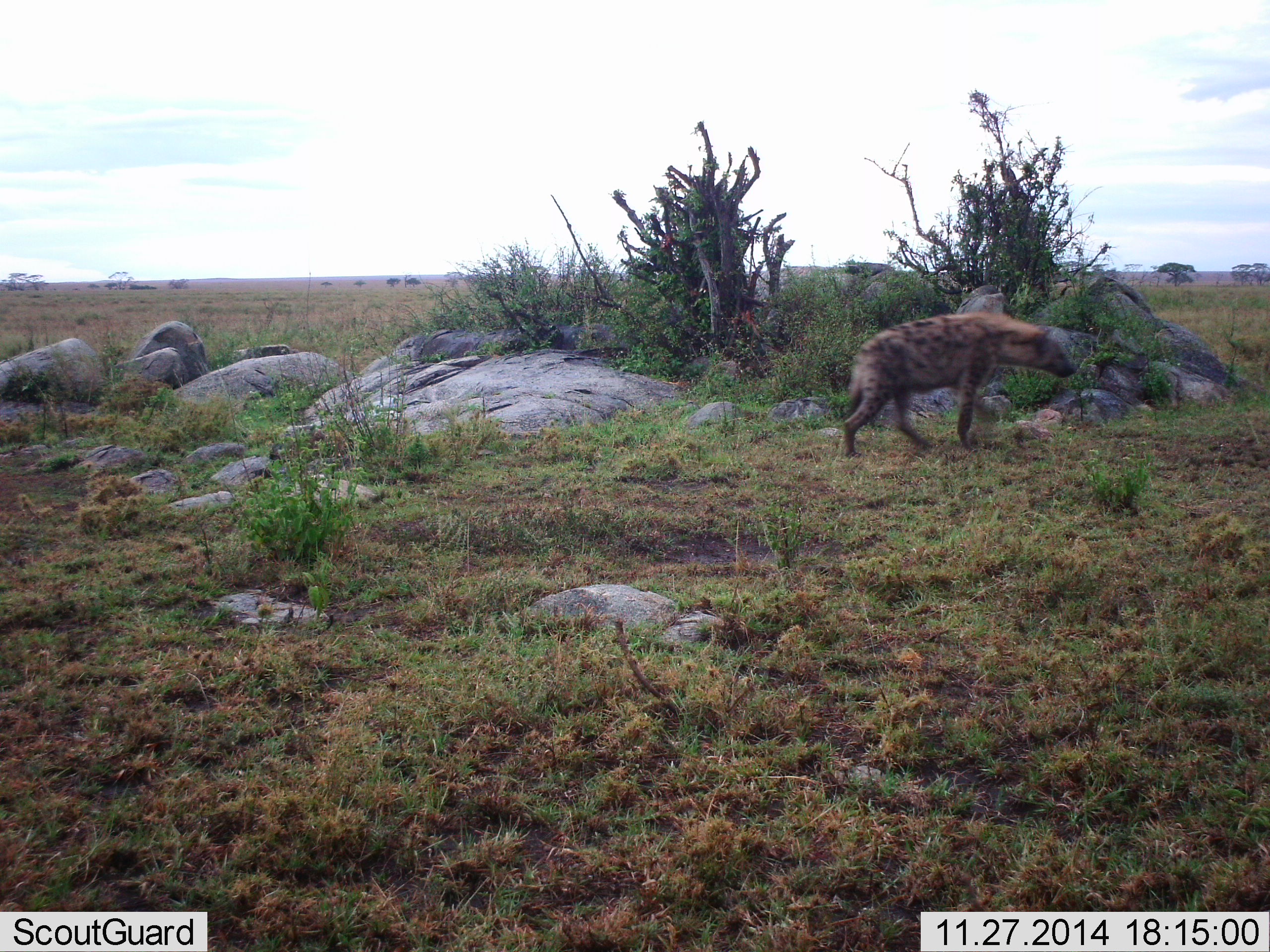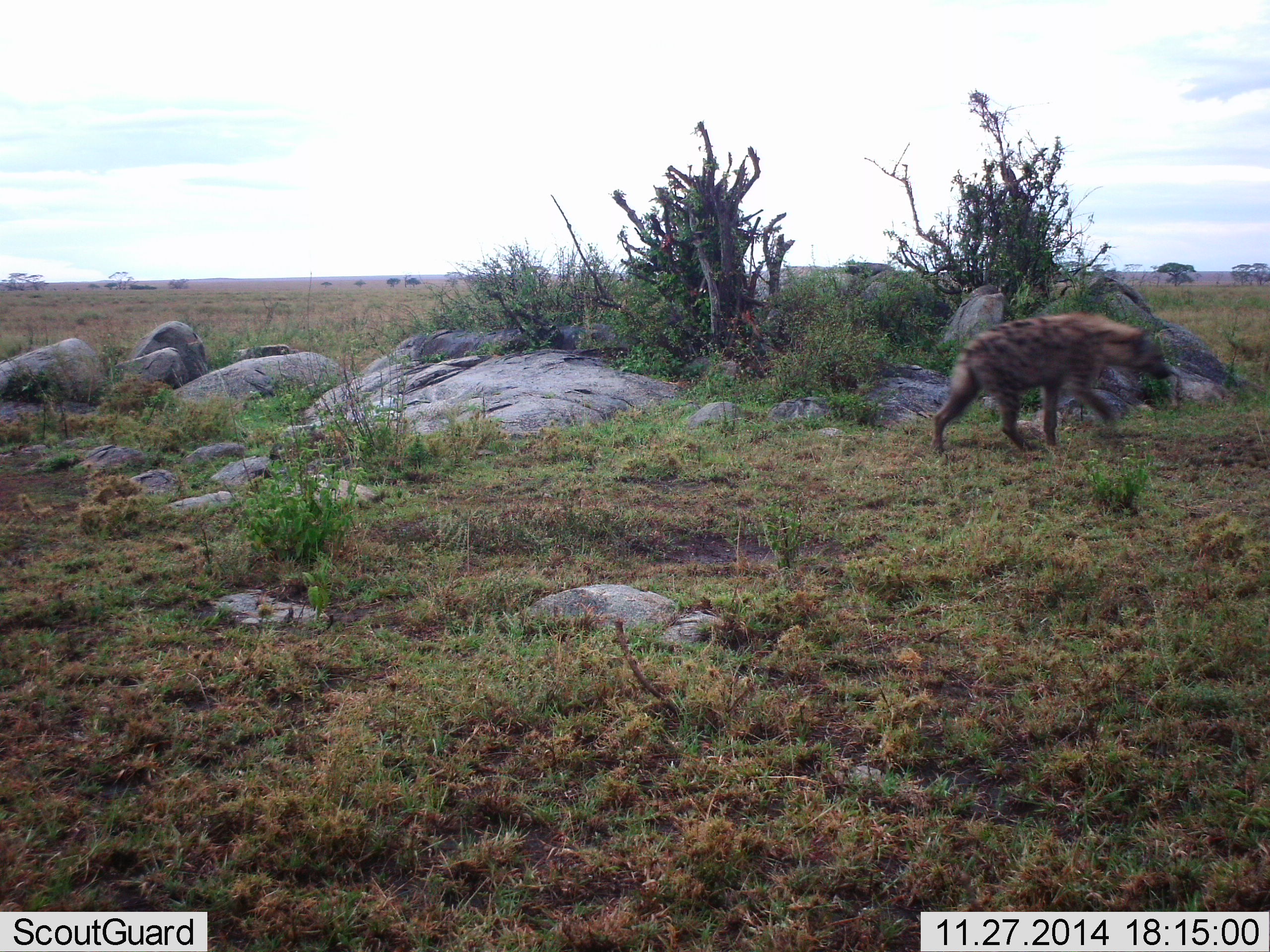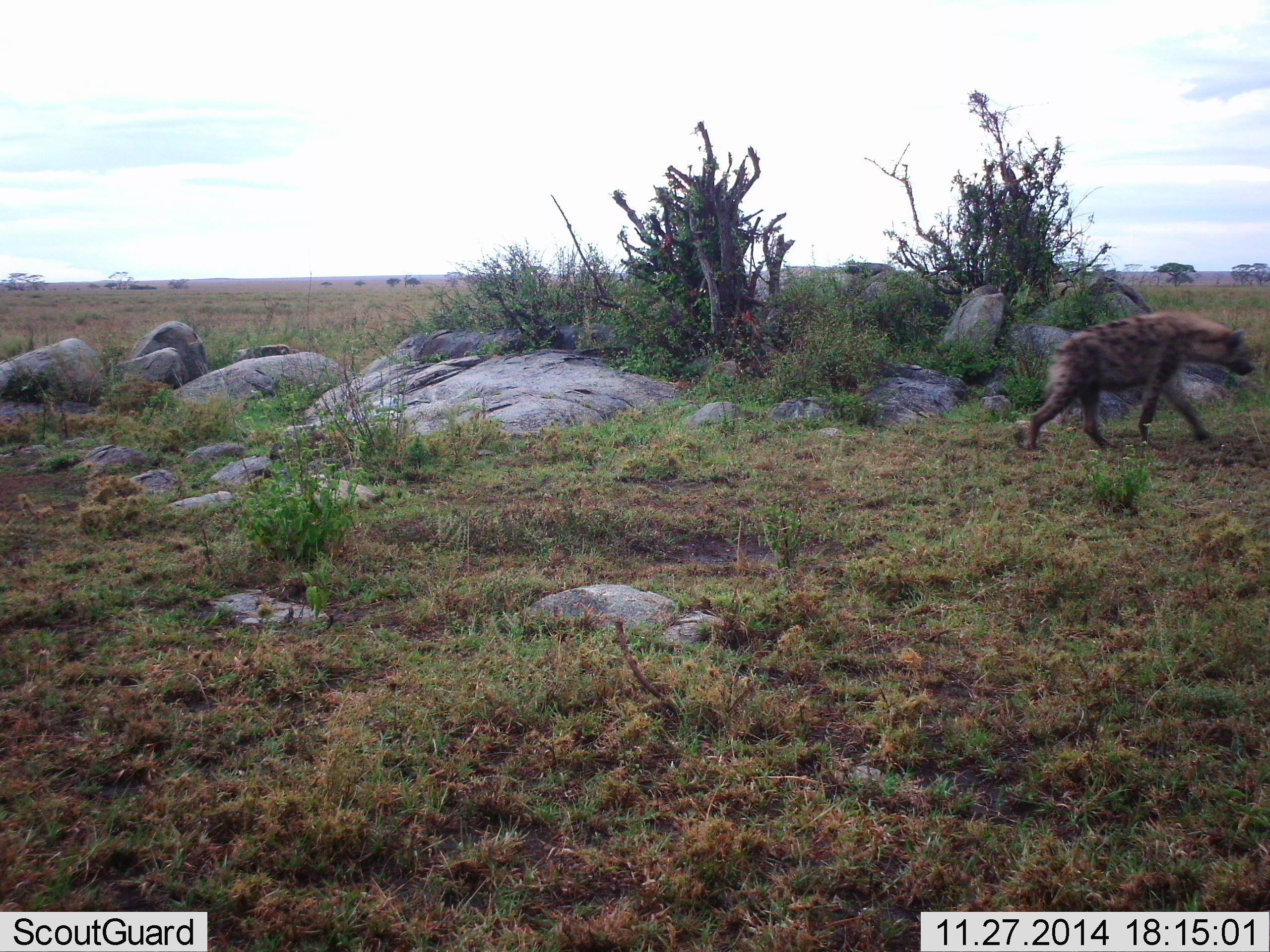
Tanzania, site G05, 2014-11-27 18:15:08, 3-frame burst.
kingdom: Animalia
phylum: Chordata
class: Mammalia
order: Carnivora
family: Hyaenidae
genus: Crocuta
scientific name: Crocuta crocuta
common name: spotted hyena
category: hyenaspotted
Hyenaspotted (spotted hyena) (Crocuta crocuta), count 1. Behavior (volunteer vote fractions): standing 0%, resting 0%, moving 100%, interacting 0%. Young present (vote fraction): 0%. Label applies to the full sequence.